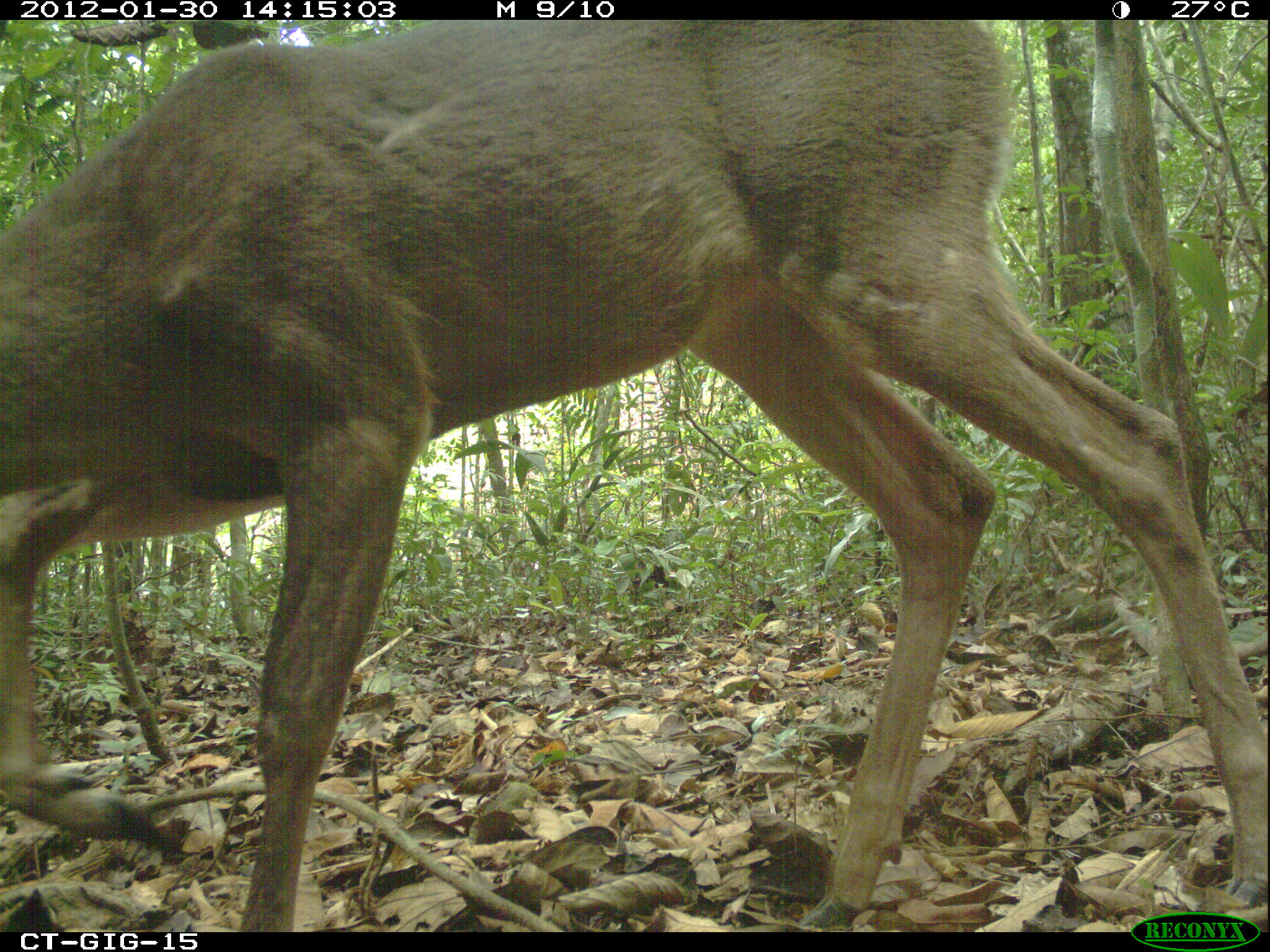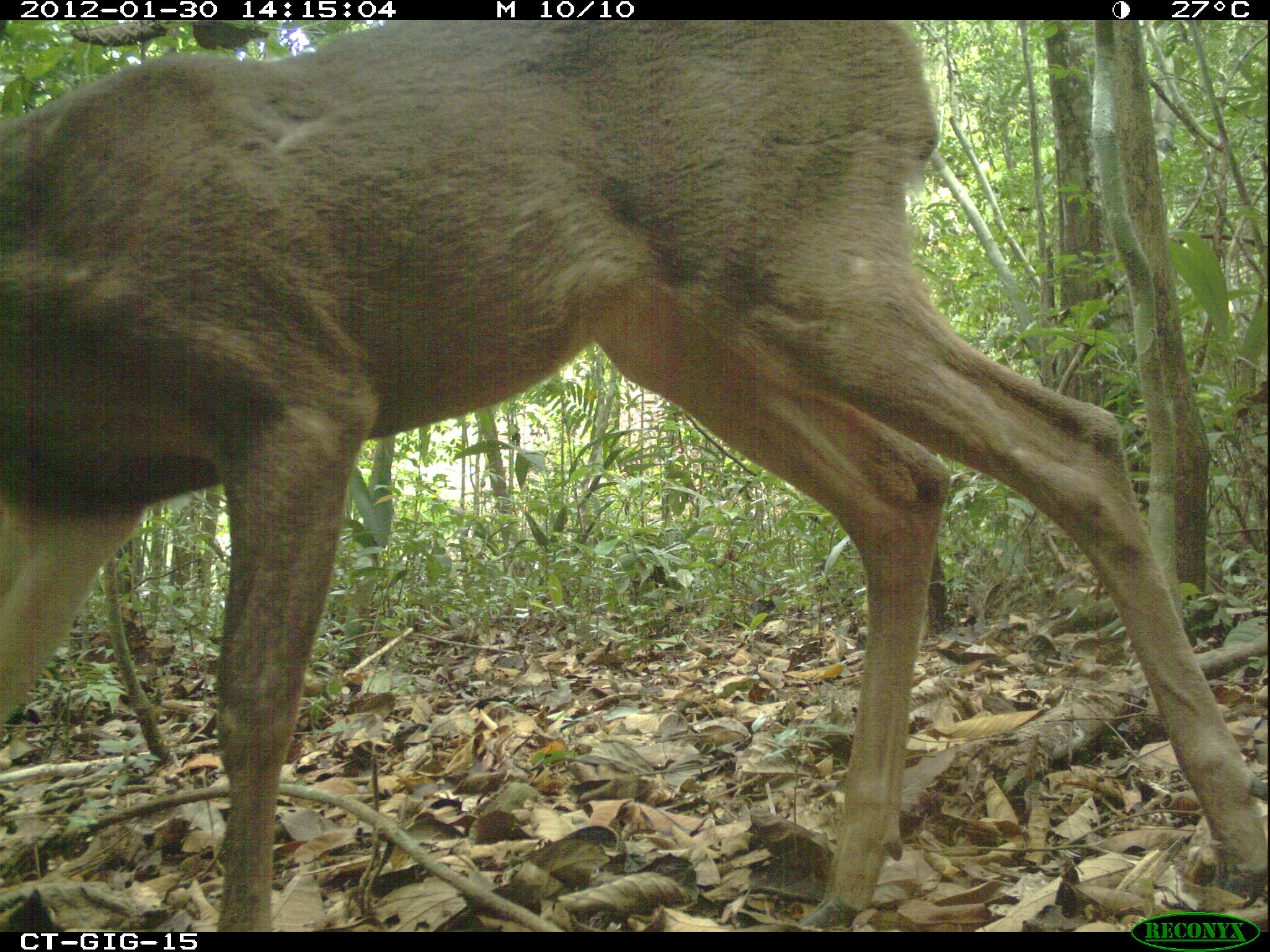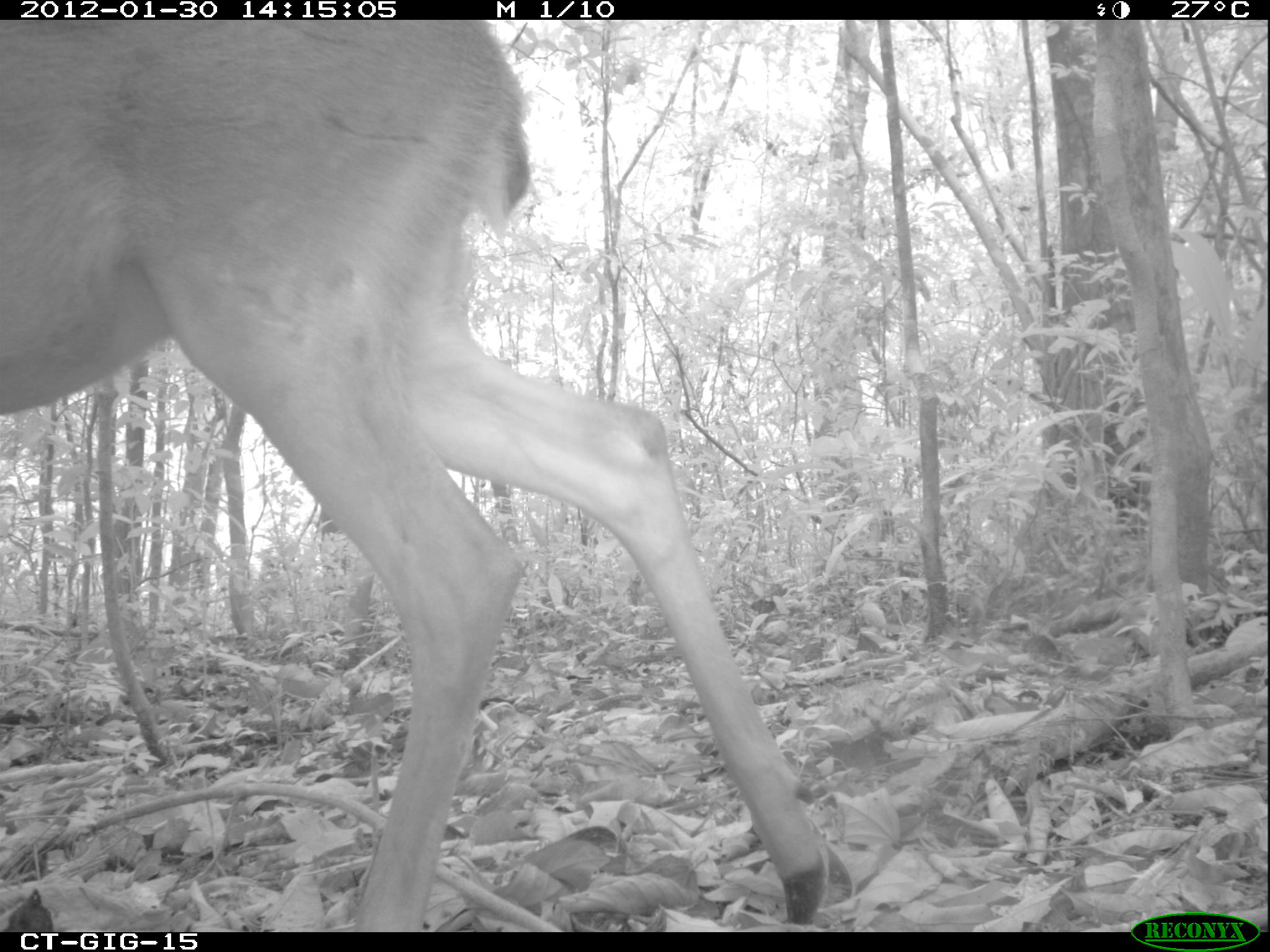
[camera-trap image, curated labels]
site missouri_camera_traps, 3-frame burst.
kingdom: Animalia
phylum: Chordata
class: Mammalia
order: Artiodactyla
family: Cervidae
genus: Odocoileus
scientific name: Odocoileus virginianus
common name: white-tailed deer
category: white tailed deer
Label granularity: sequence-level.